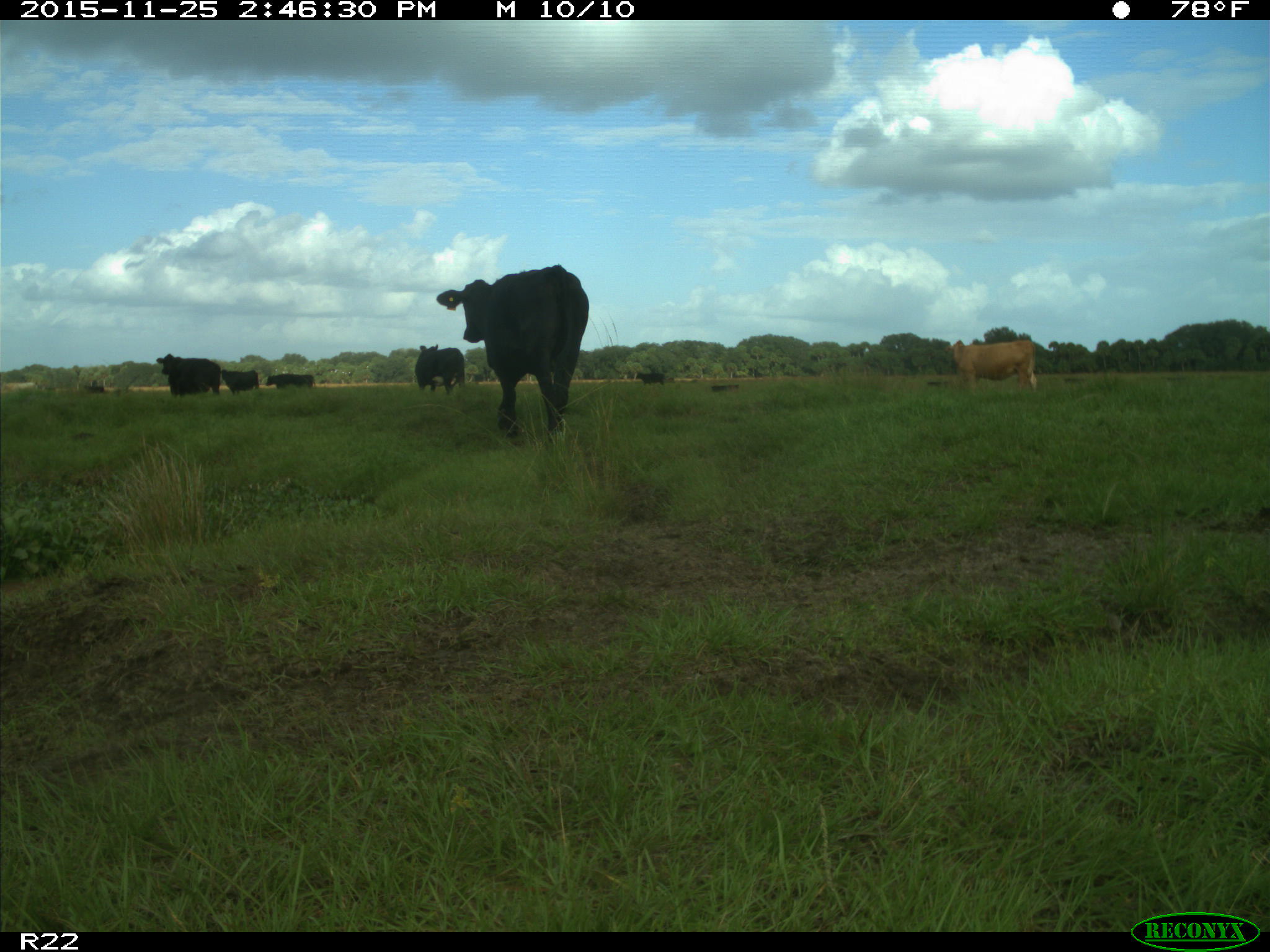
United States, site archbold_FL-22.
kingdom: Animalia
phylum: Chordata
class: Mammalia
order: Artiodactyla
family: Bovidae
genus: Bos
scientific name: Bos taurus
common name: domestic cow